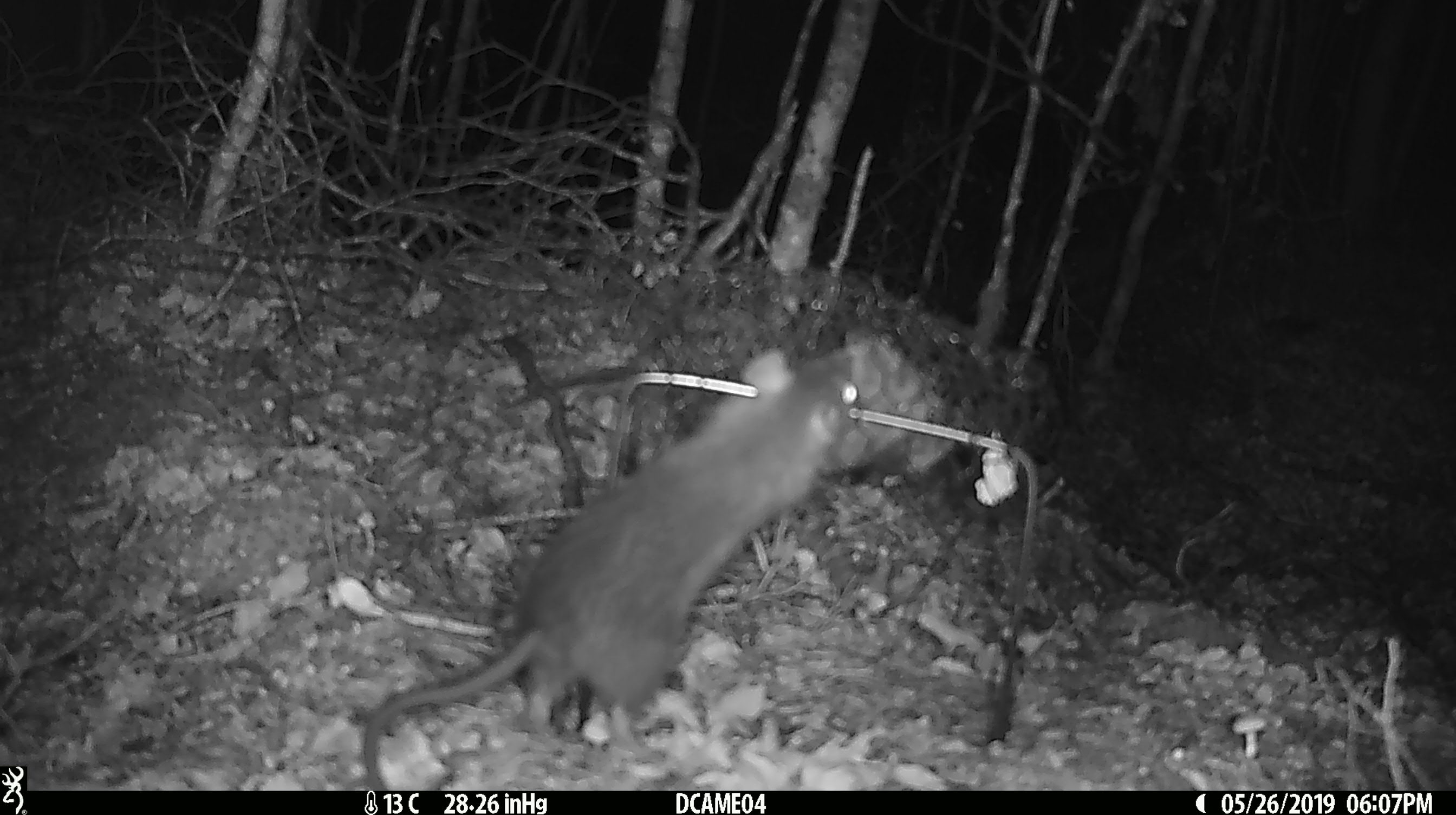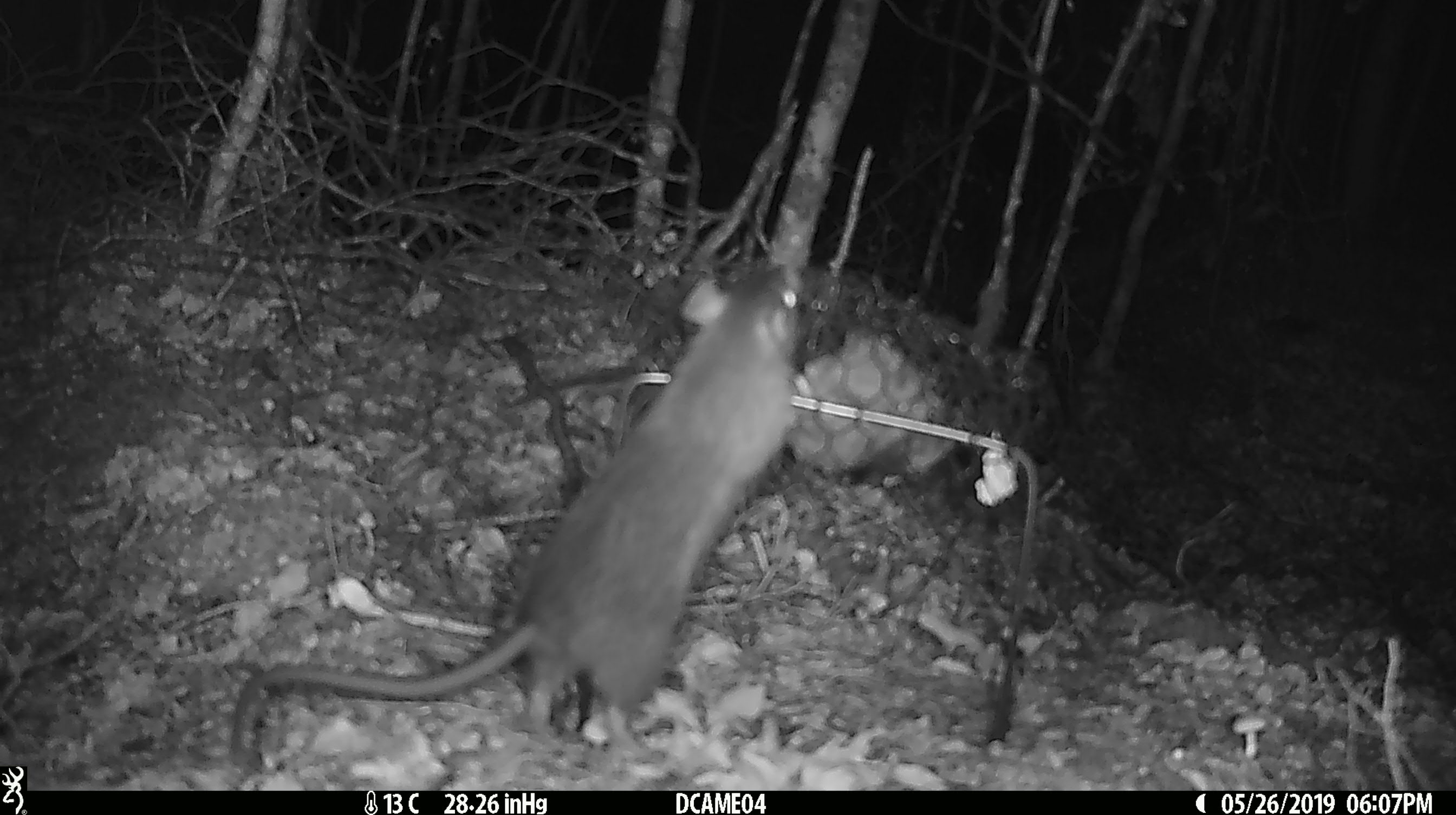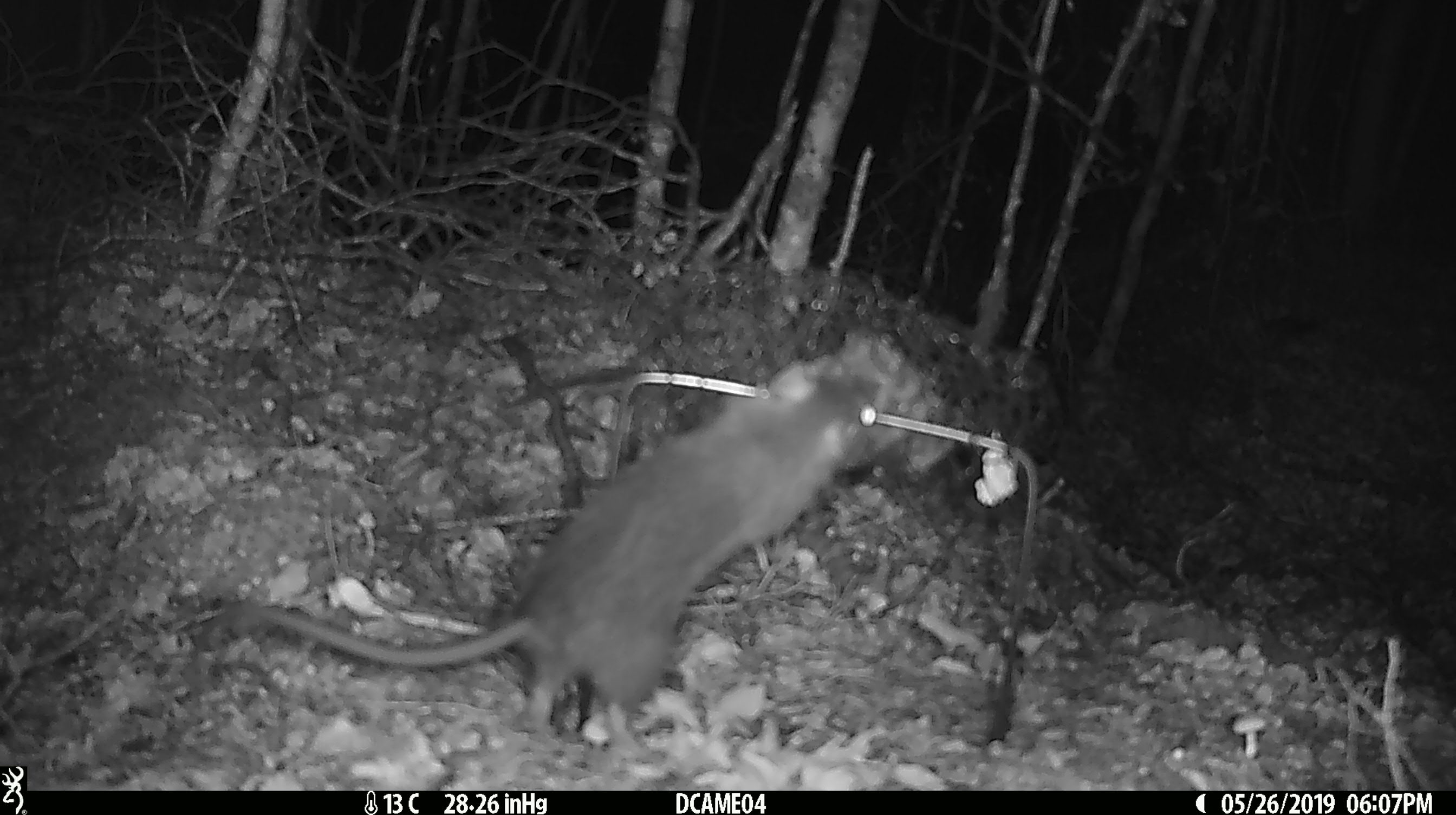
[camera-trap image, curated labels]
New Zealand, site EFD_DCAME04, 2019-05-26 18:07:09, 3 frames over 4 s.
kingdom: Animalia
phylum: Chordata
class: Mammalia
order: Rodentia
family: Muridae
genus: Rattus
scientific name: Rattus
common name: rat